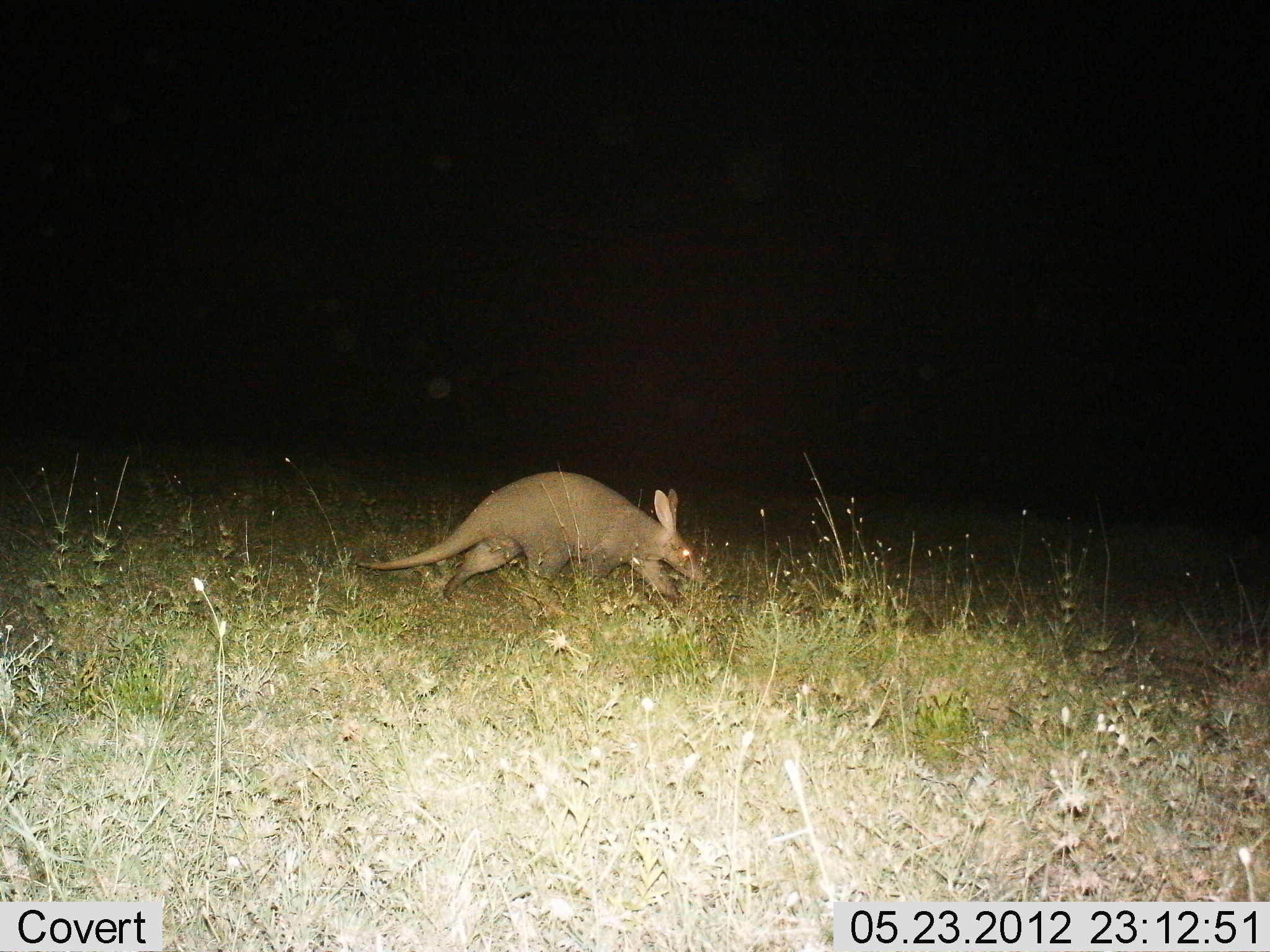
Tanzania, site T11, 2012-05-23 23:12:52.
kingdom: Animalia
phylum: Chordata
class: Mammalia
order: Tubulidentata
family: Orycteropodidae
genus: Orycteropus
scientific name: Orycteropus afer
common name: aardvark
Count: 1.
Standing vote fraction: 0%.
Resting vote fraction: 0%.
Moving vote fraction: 100%.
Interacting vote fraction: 0%.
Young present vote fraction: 0%.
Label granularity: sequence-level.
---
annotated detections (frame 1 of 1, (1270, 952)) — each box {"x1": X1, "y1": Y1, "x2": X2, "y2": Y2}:
animal: {"x1": 353, "y1": 470, "x2": 708, "y2": 620}